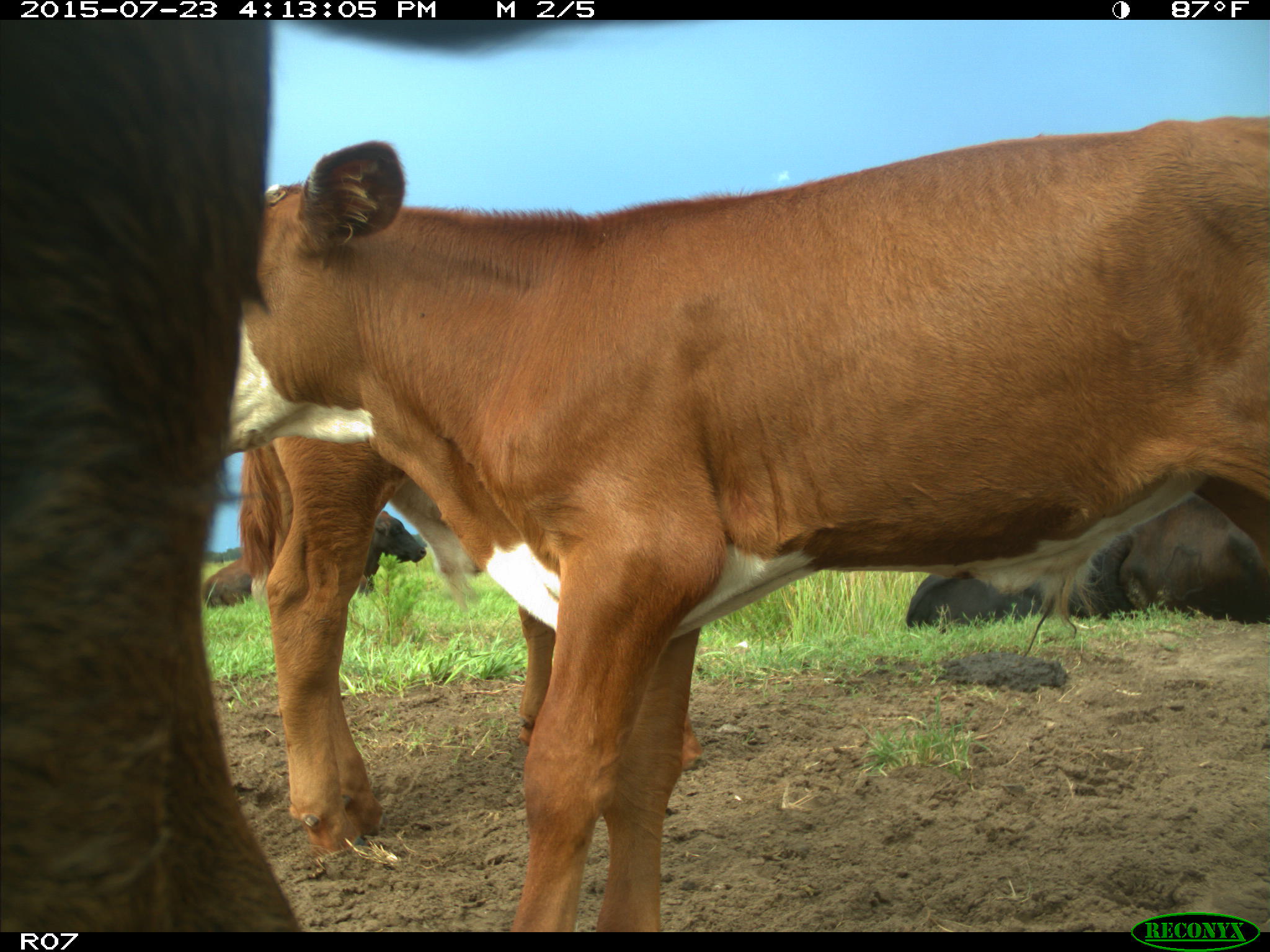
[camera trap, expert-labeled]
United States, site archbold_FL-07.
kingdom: Animalia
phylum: Chordata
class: Mammalia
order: Artiodactyla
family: Bovidae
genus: Bos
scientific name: Bos taurus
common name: domestic cow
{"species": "Bos taurus (domestic cow)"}